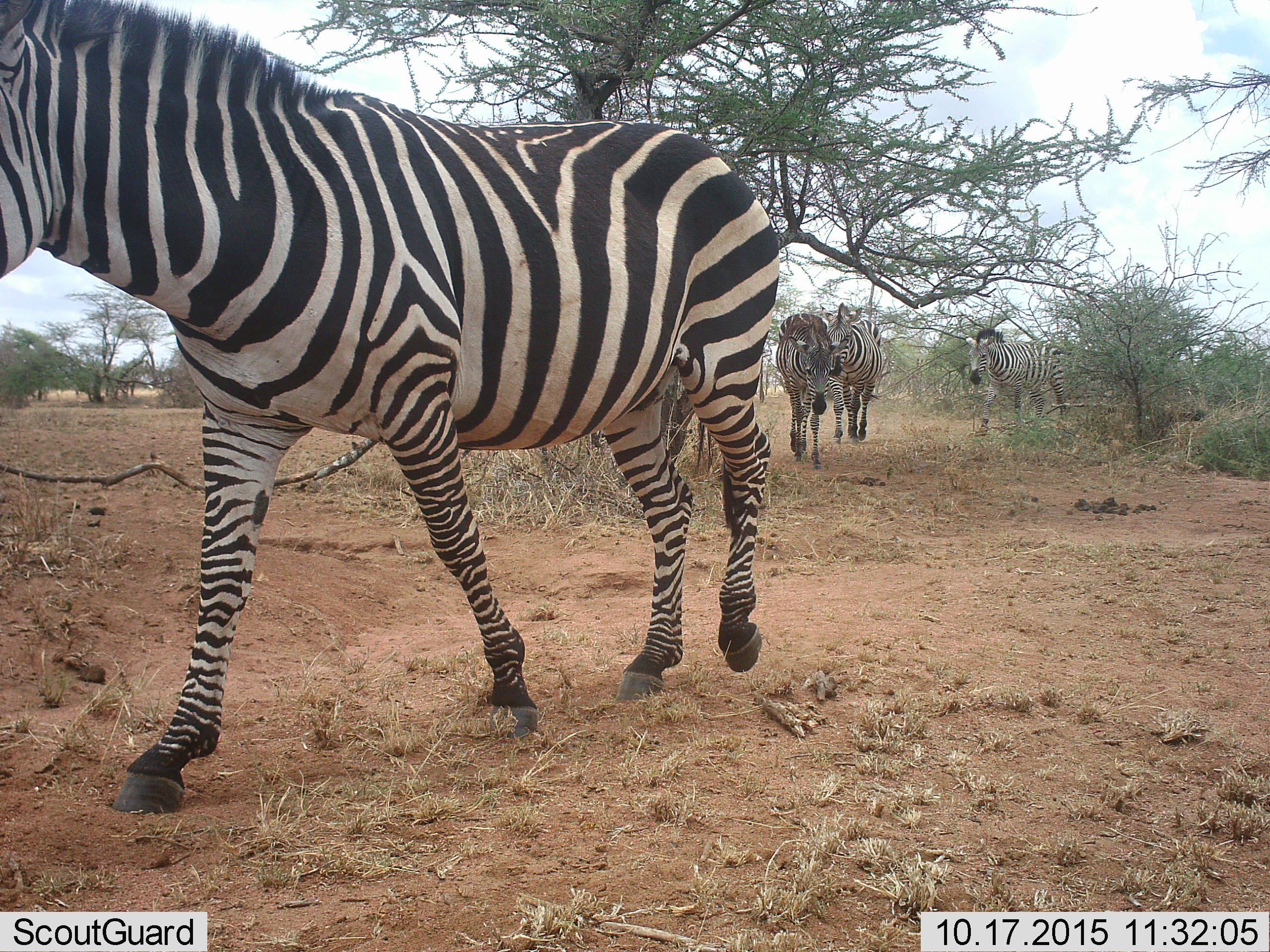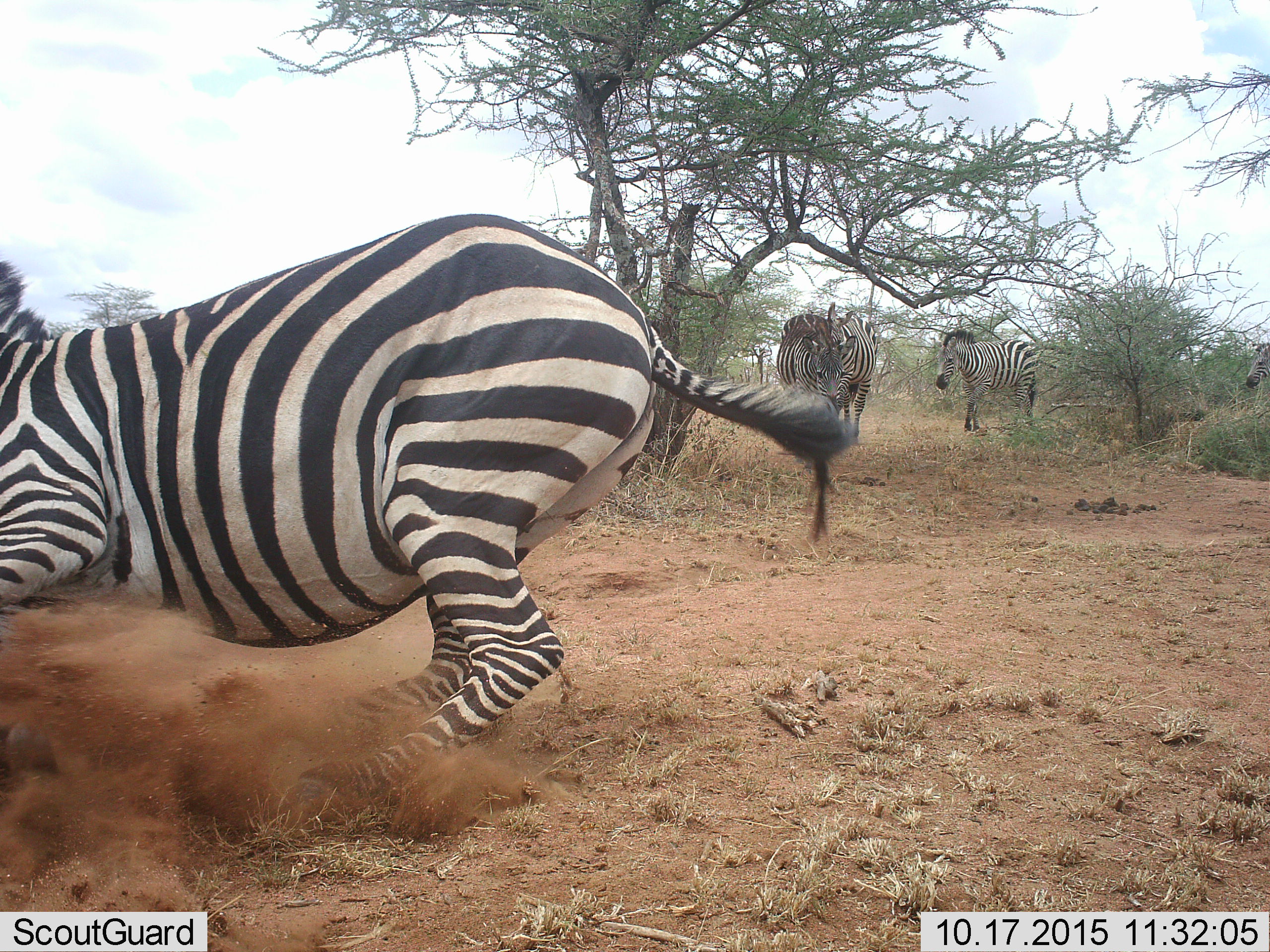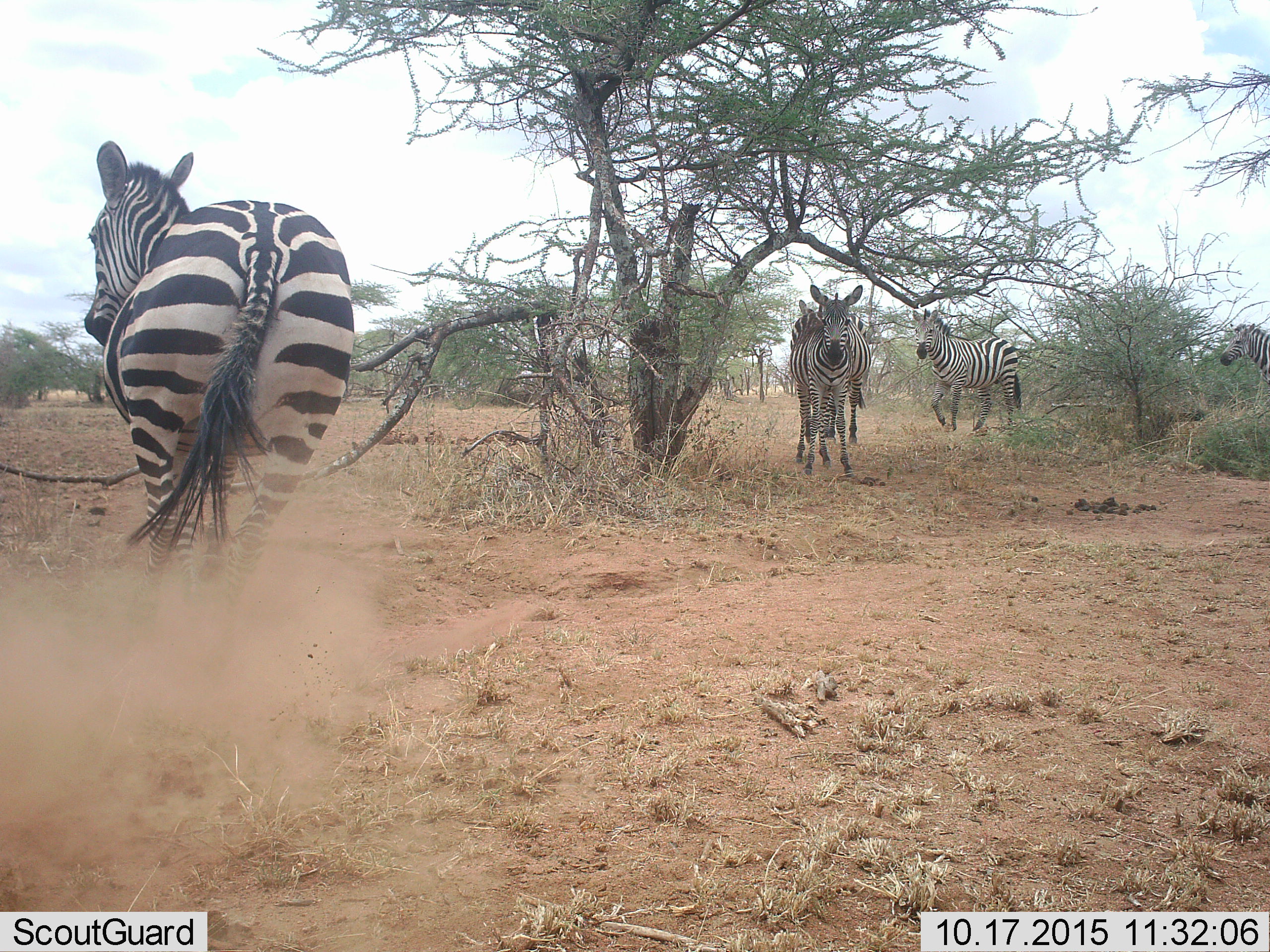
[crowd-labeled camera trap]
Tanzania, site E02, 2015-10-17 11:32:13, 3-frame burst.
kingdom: Animalia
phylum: Chordata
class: Mammalia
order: Perissodactyla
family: Equidae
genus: Equus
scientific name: Equus quagga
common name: plains zebra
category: zebra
Zebra (plains zebra) (Equus quagga), count 5. Behavior (volunteer vote fractions): standing 20%, resting 0%, moving 100%, interacting 0%. Young present (vote fraction): 20%. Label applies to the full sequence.